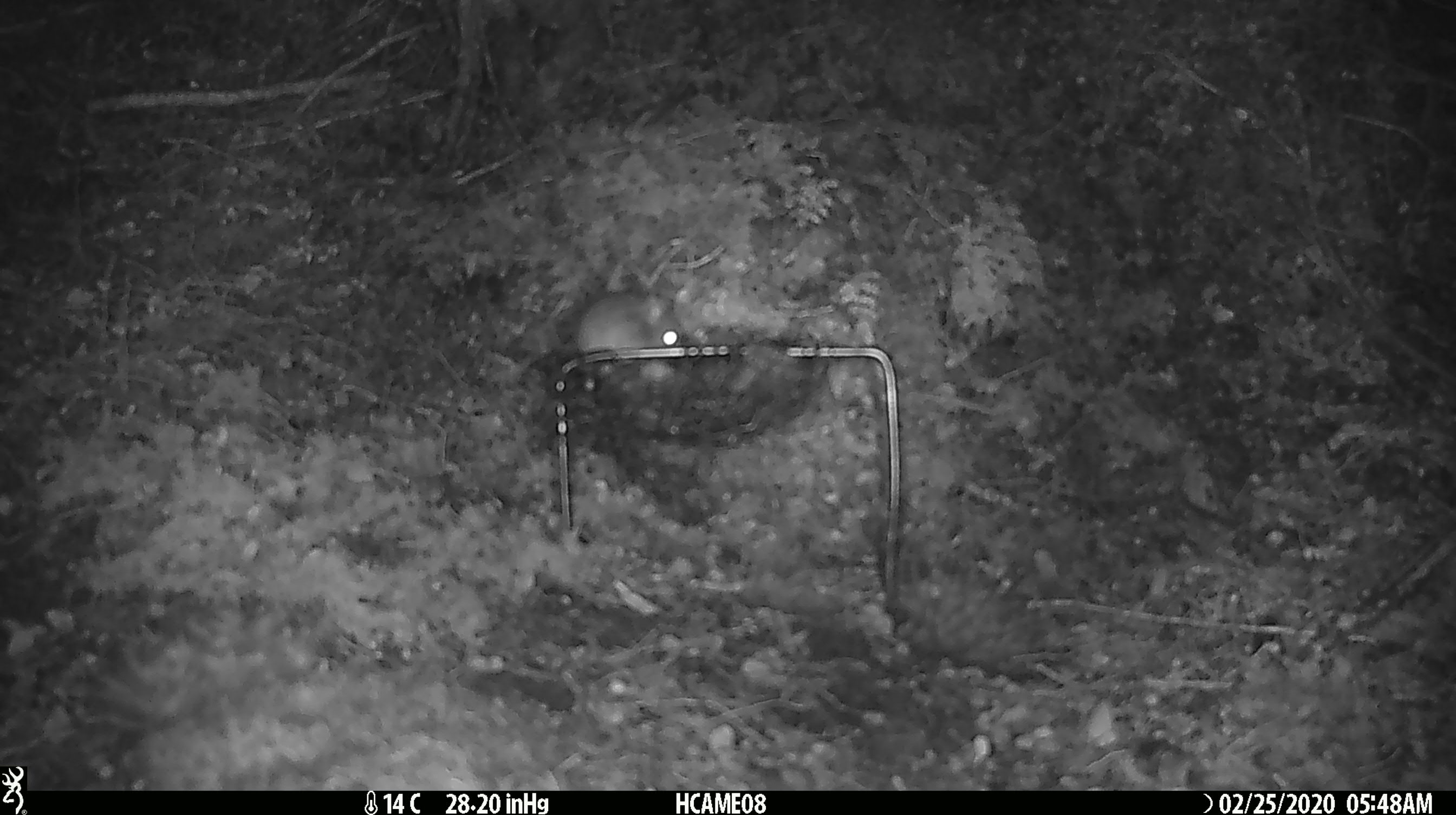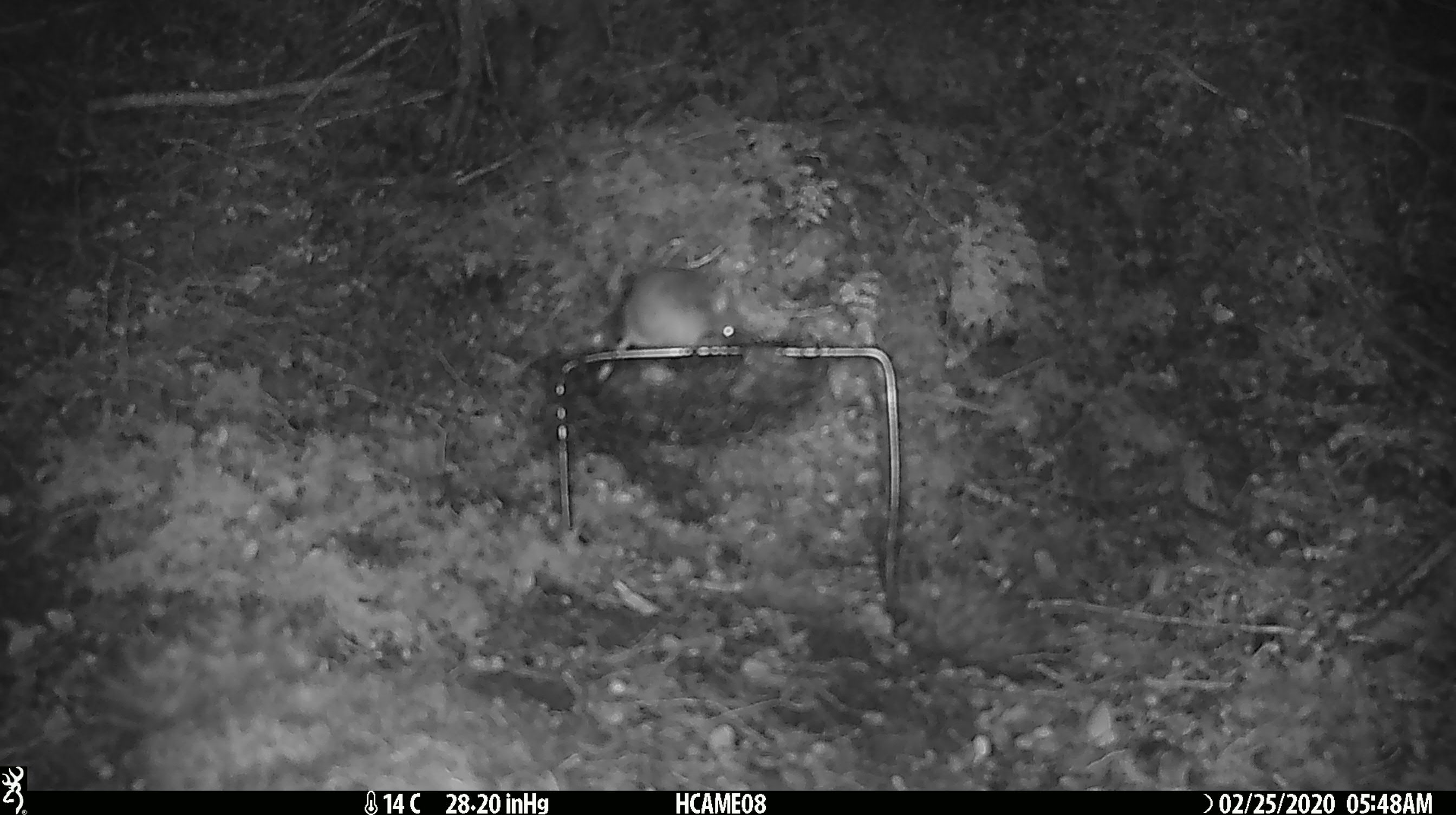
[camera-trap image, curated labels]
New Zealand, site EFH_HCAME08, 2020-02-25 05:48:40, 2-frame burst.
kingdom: Animalia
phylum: Chordata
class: Mammalia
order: Rodentia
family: Muridae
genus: Mus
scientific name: Mus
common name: mouse